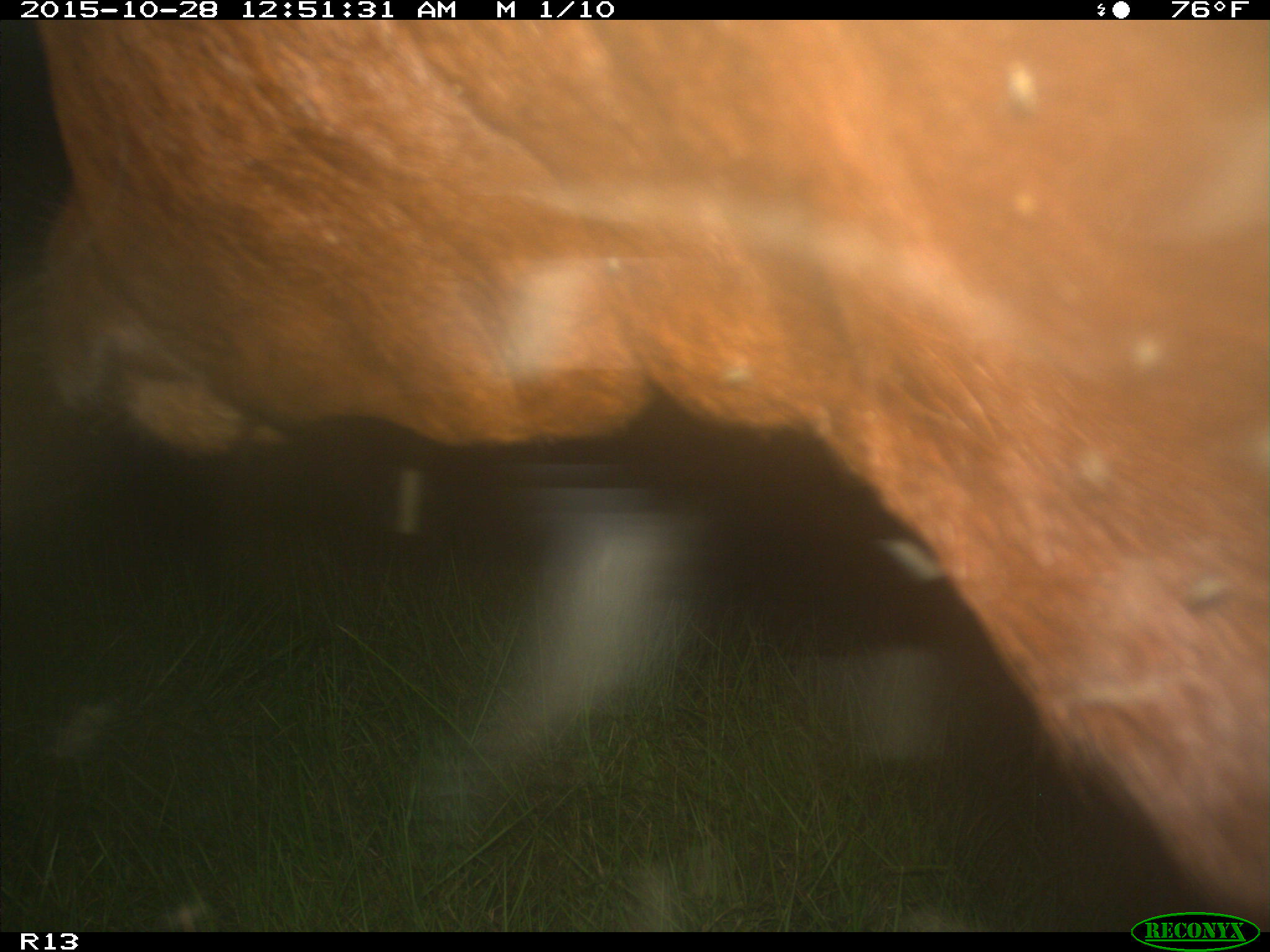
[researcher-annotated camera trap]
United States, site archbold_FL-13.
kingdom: Animalia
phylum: Chordata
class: Mammalia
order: Artiodactyla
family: Bovidae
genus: Bos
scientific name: Bos taurus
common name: domestic cow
Bos taurus (domestic cow).